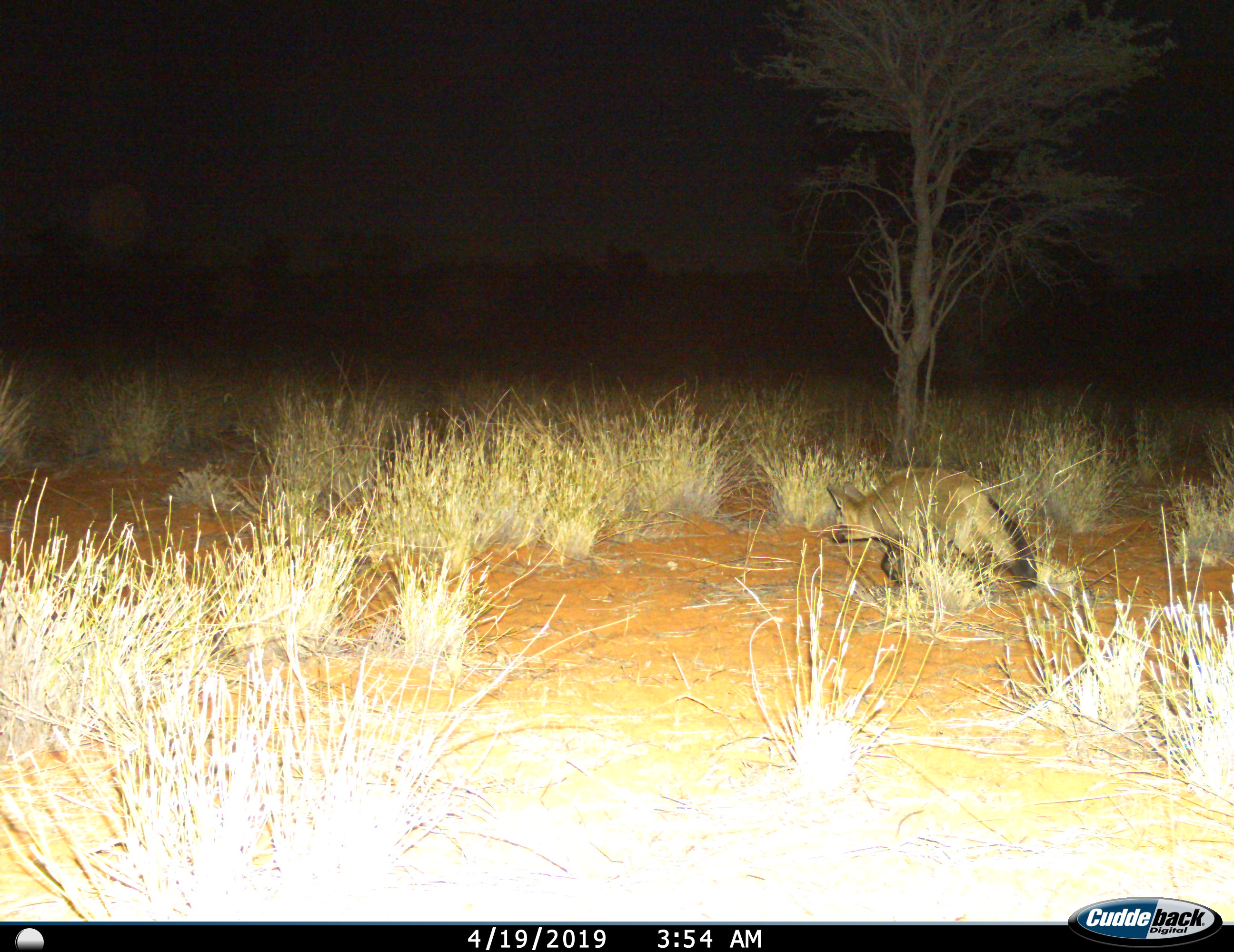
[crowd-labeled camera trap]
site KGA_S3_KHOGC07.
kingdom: Animalia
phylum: Chordata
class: Mammalia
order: Carnivora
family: Canidae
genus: Otocyon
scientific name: Otocyon megalotis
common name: bat-eared fox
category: foxbateared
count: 1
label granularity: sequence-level